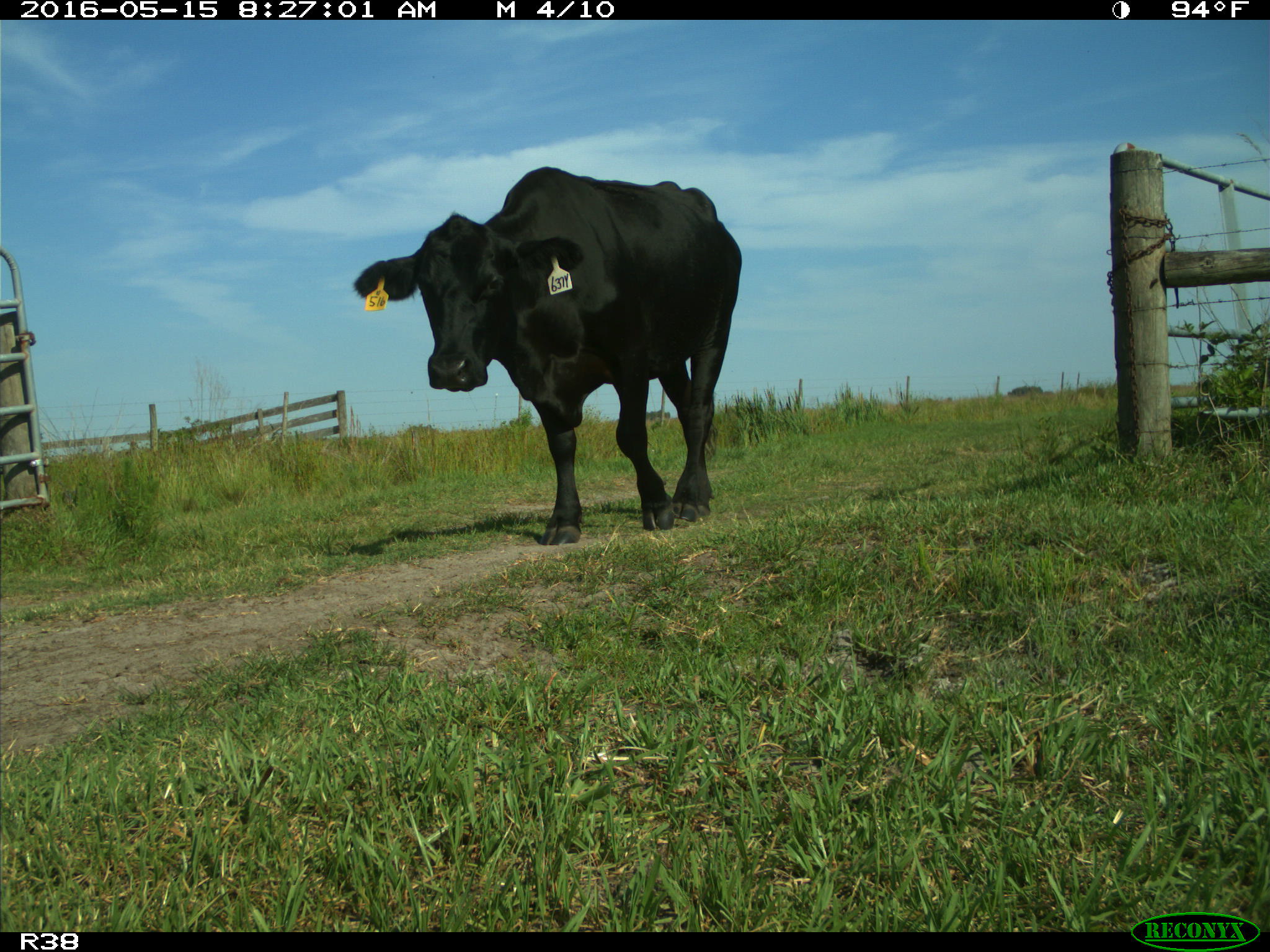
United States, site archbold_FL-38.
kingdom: Animalia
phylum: Chordata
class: Mammalia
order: Artiodactyla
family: Bovidae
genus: Bos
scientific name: Bos taurus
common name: domestic cow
Bos taurus (domestic cow).